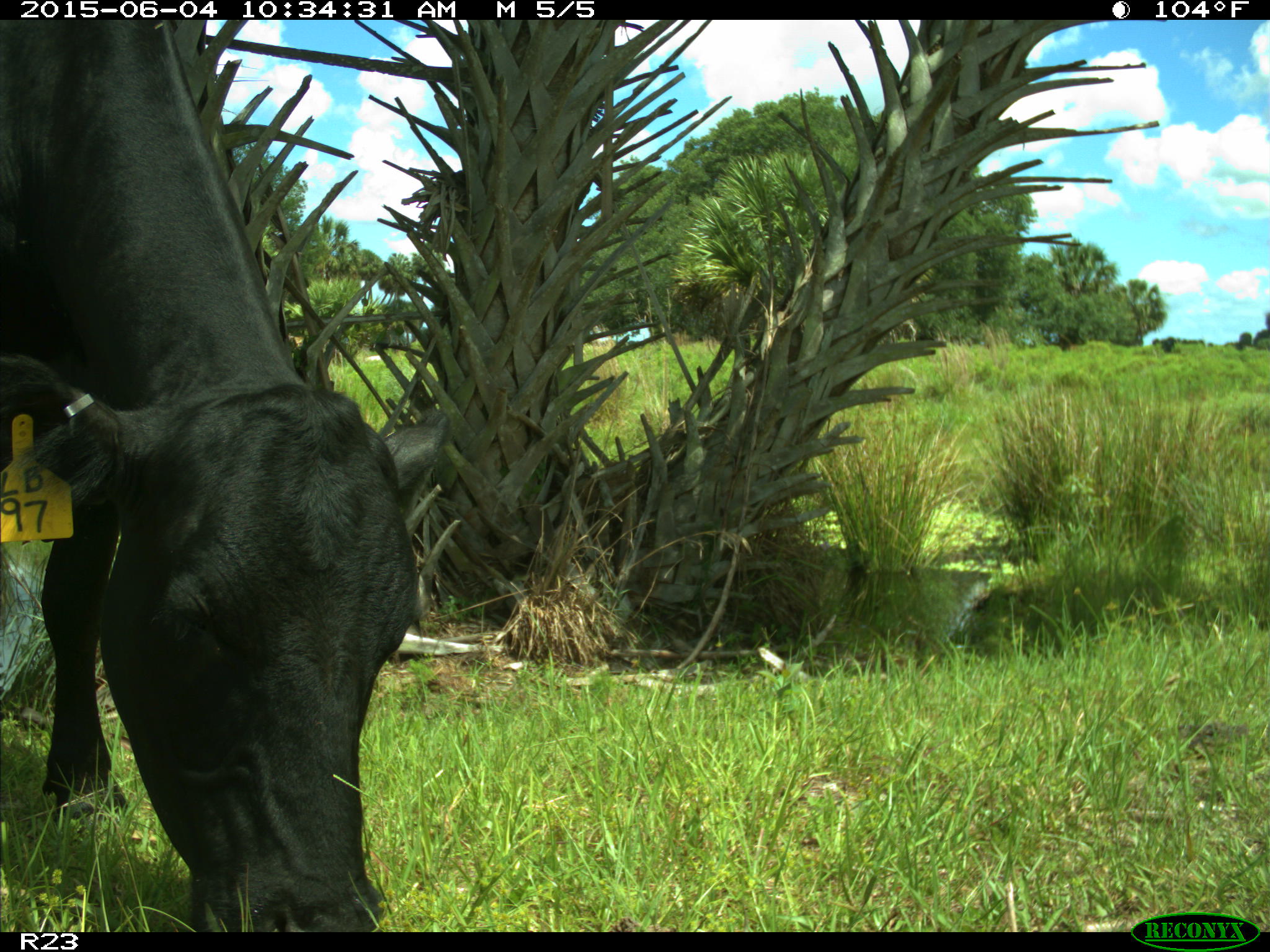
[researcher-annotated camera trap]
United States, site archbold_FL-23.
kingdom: Animalia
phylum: Chordata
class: Mammalia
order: Artiodactyla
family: Bovidae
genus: Bos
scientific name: Bos taurus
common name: domestic cow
Bos taurus (domestic cow).